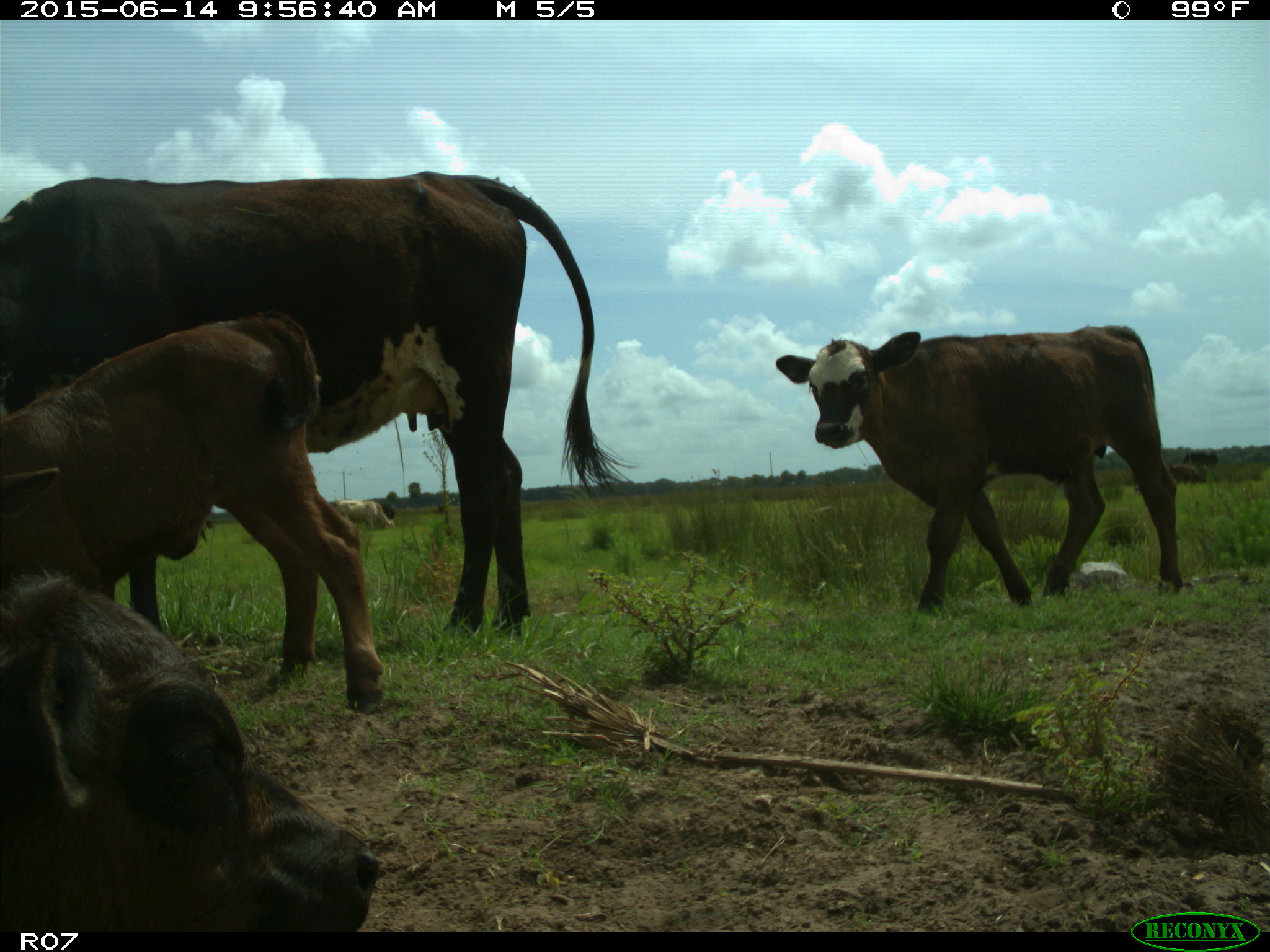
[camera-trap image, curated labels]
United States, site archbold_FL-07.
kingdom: Animalia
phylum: Chordata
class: Mammalia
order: Artiodactyla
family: Bovidae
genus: Bos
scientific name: Bos taurus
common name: domestic cow